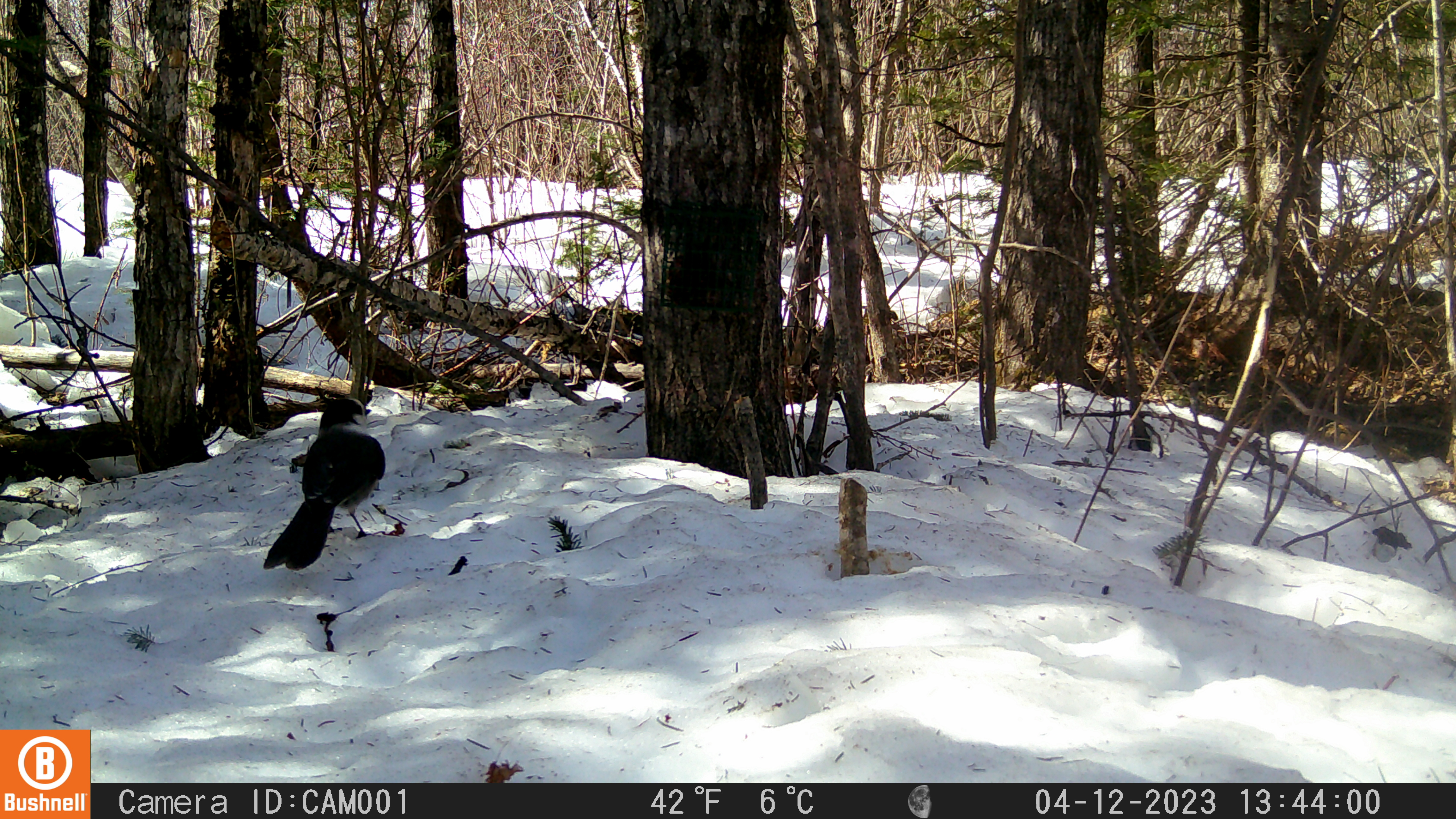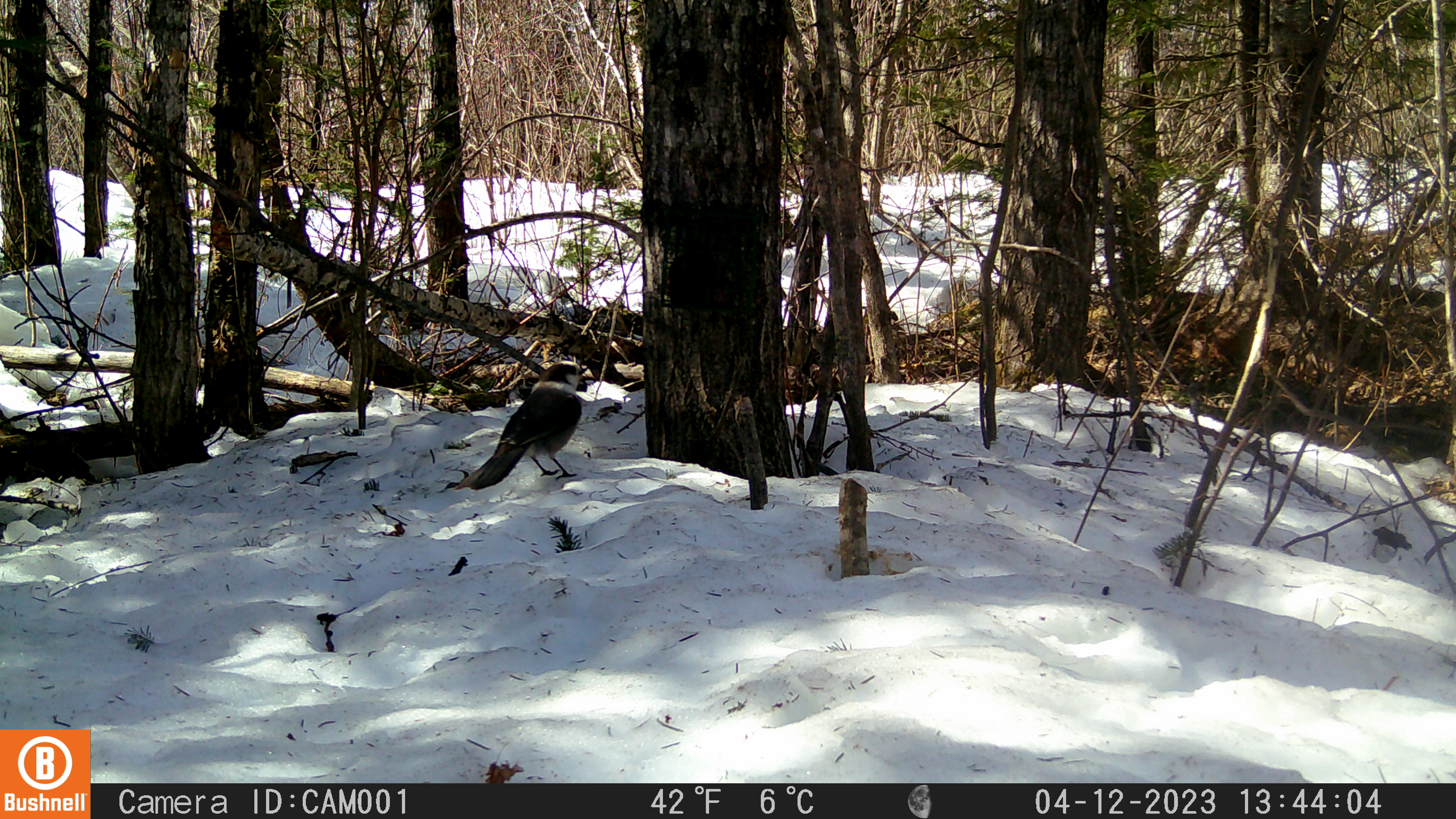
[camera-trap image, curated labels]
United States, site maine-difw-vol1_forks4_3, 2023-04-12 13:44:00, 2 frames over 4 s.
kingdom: Animalia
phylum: Chordata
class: Aves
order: Passeriformes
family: Corvidae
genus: Perisoreus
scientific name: Perisoreus canadensis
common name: canada jay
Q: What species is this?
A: Canada jay (Perisoreus canadensis).